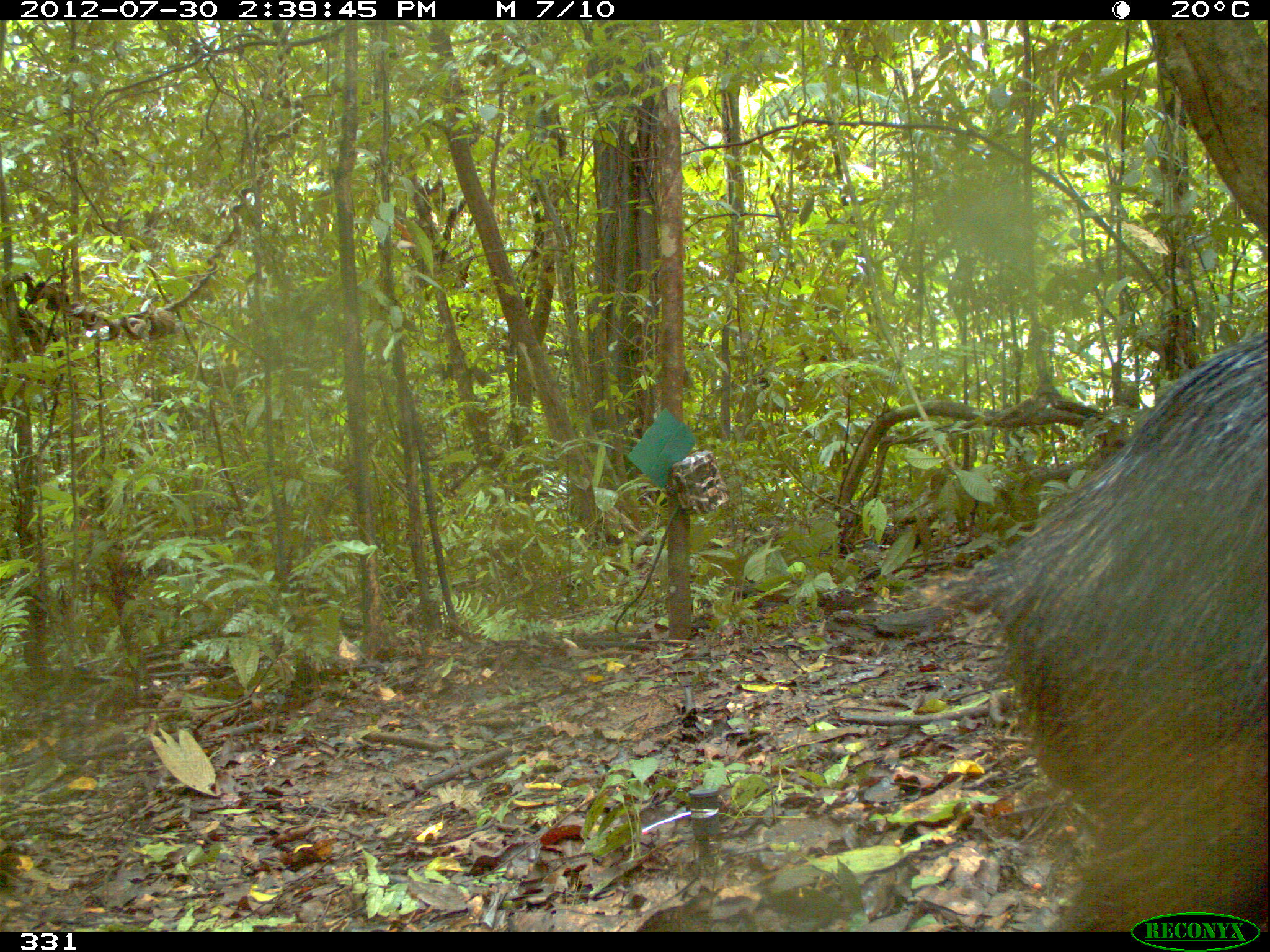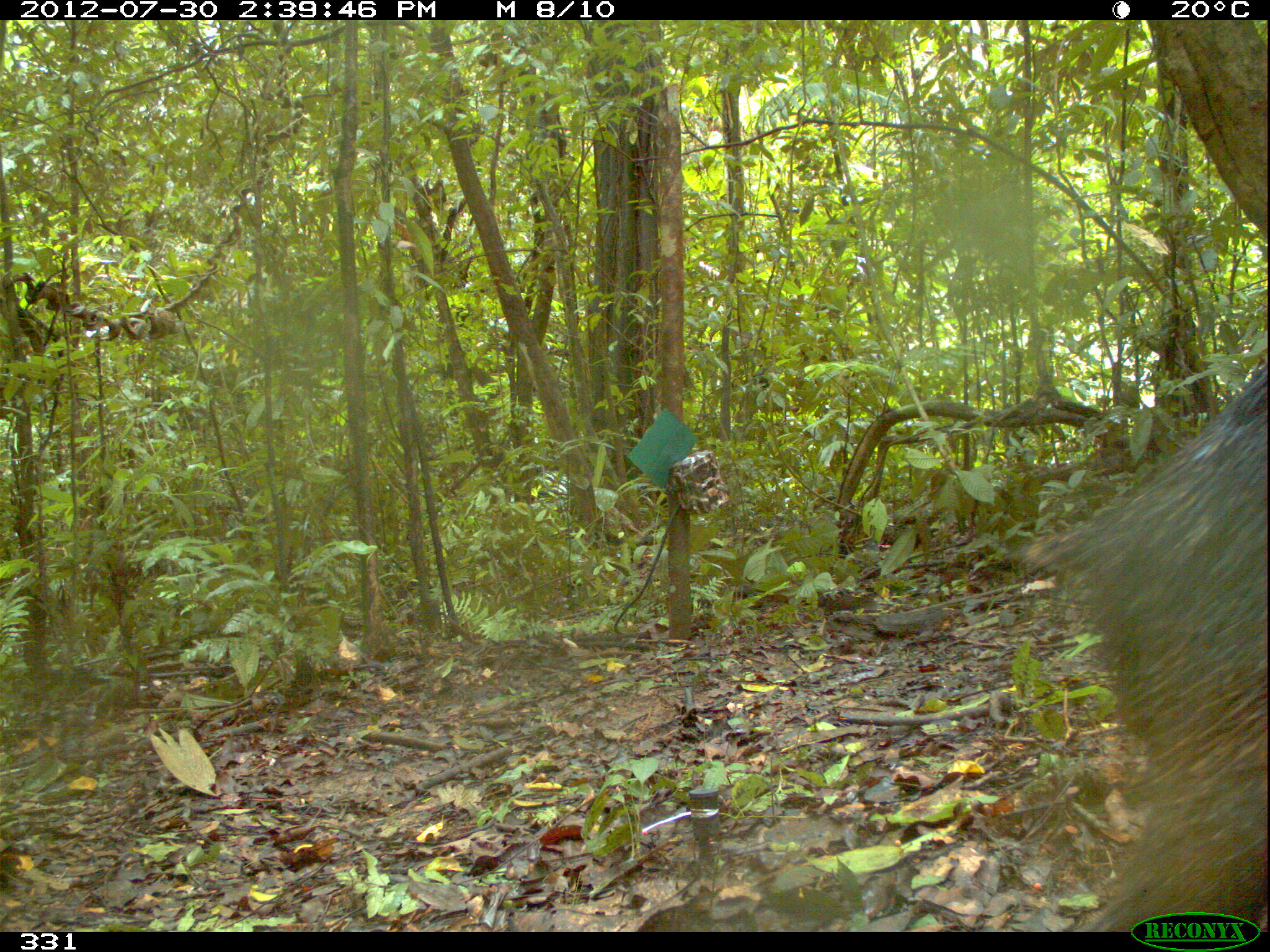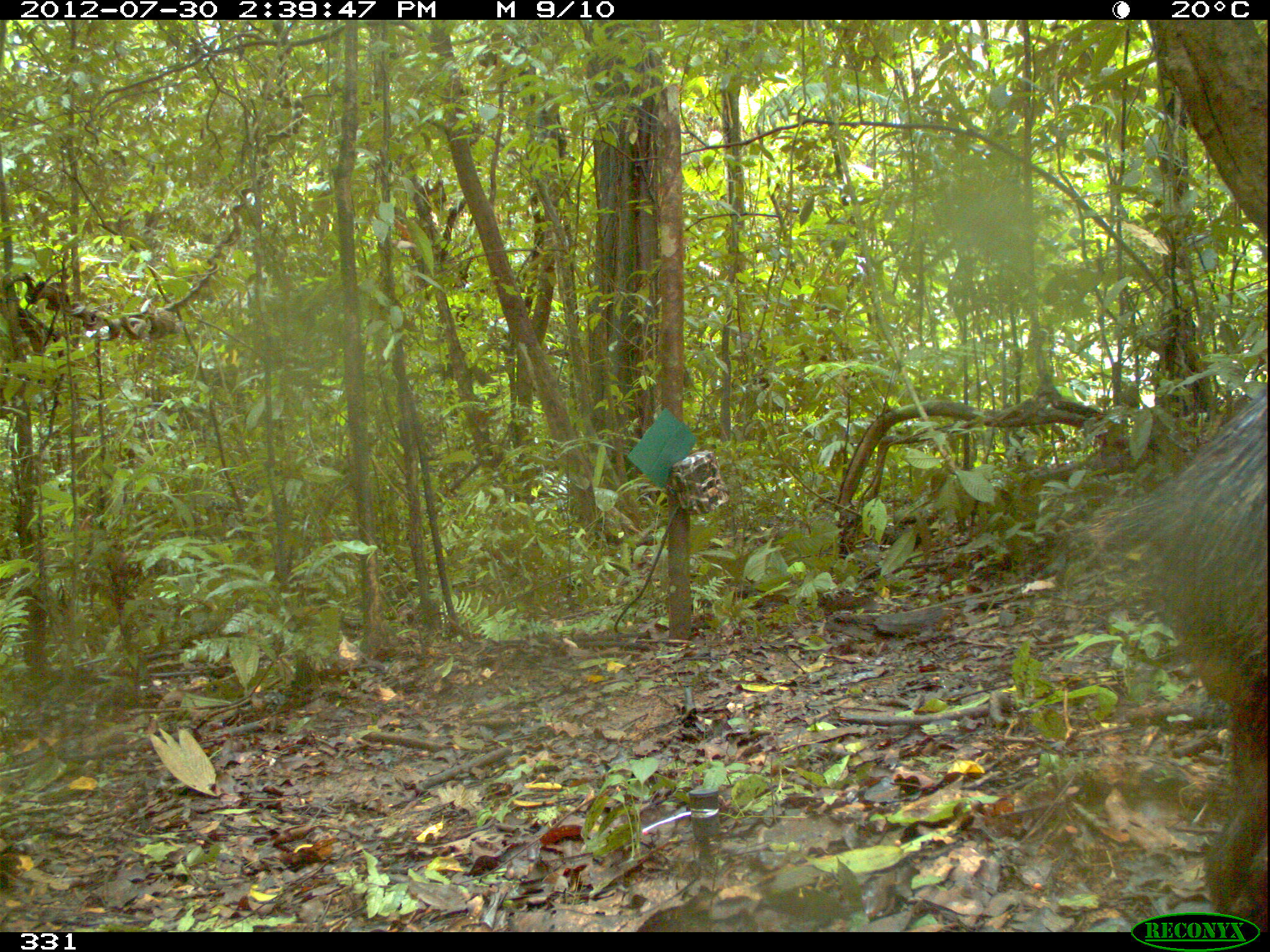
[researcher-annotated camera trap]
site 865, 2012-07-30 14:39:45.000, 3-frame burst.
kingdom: Animalia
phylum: Chordata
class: Mammalia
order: Artiodactyla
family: Tayassuidae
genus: Tayassu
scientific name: Tayassu pecari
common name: white-lipped peccary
Tayassu pecari (white-lipped peccary).